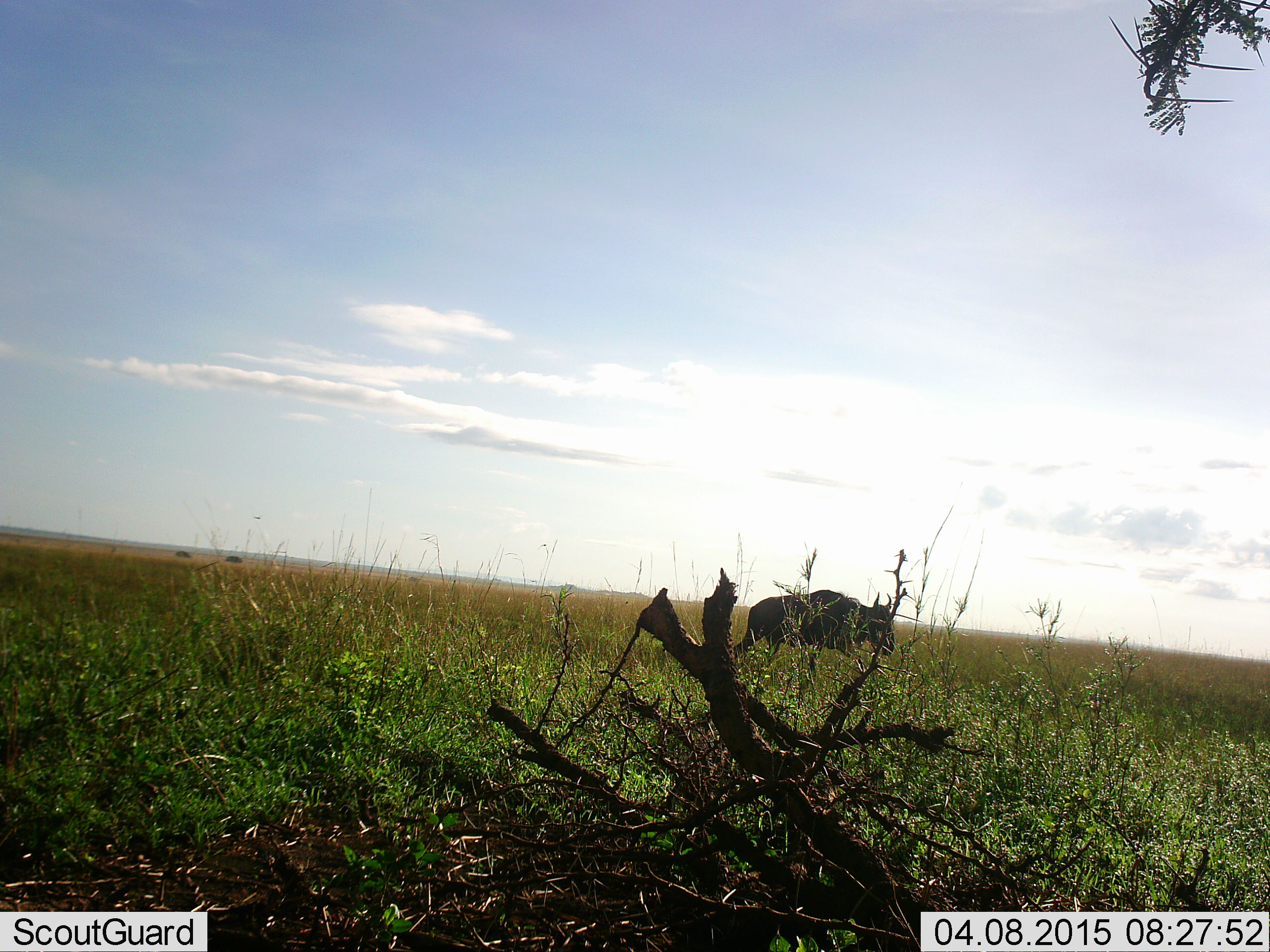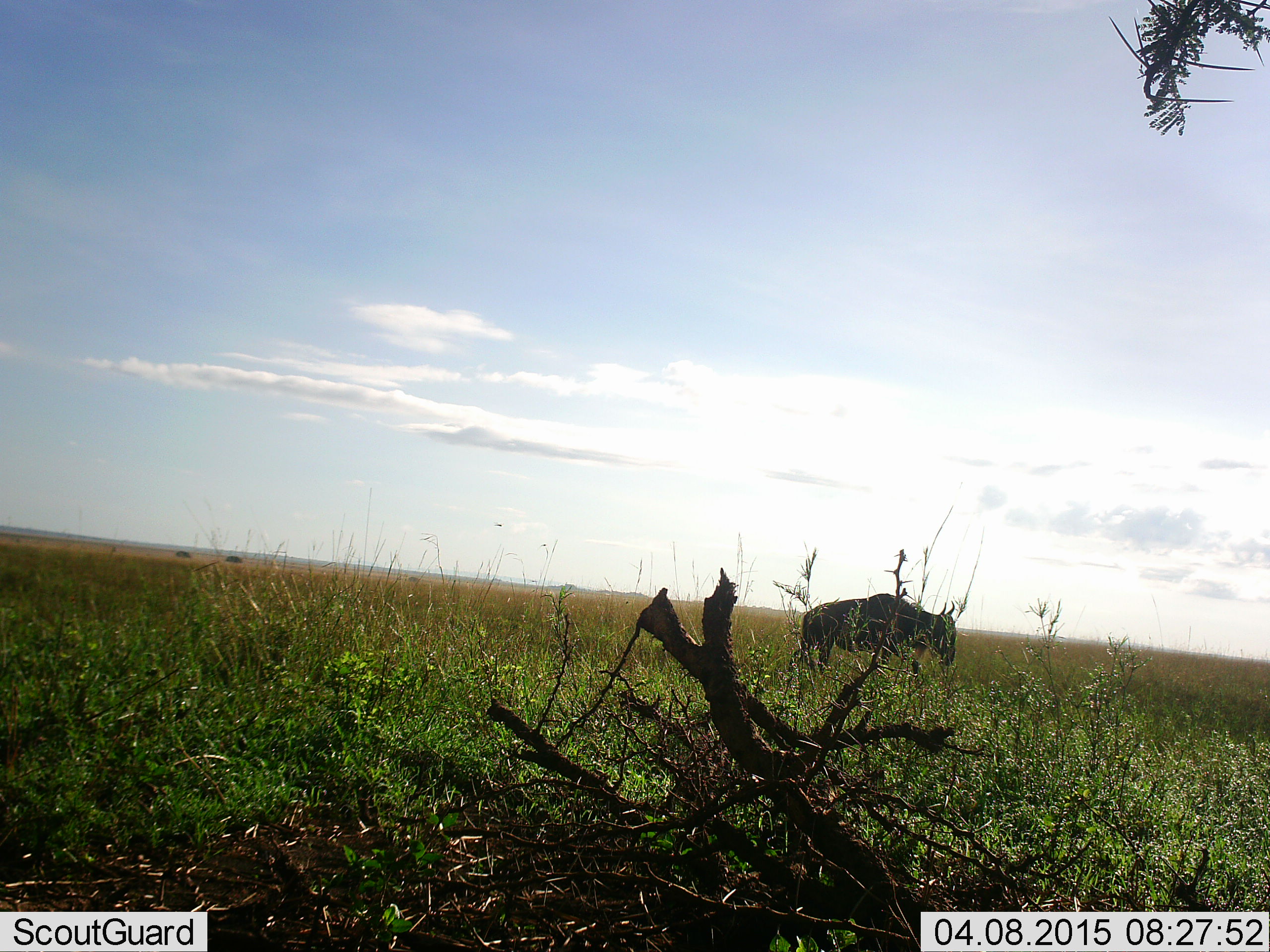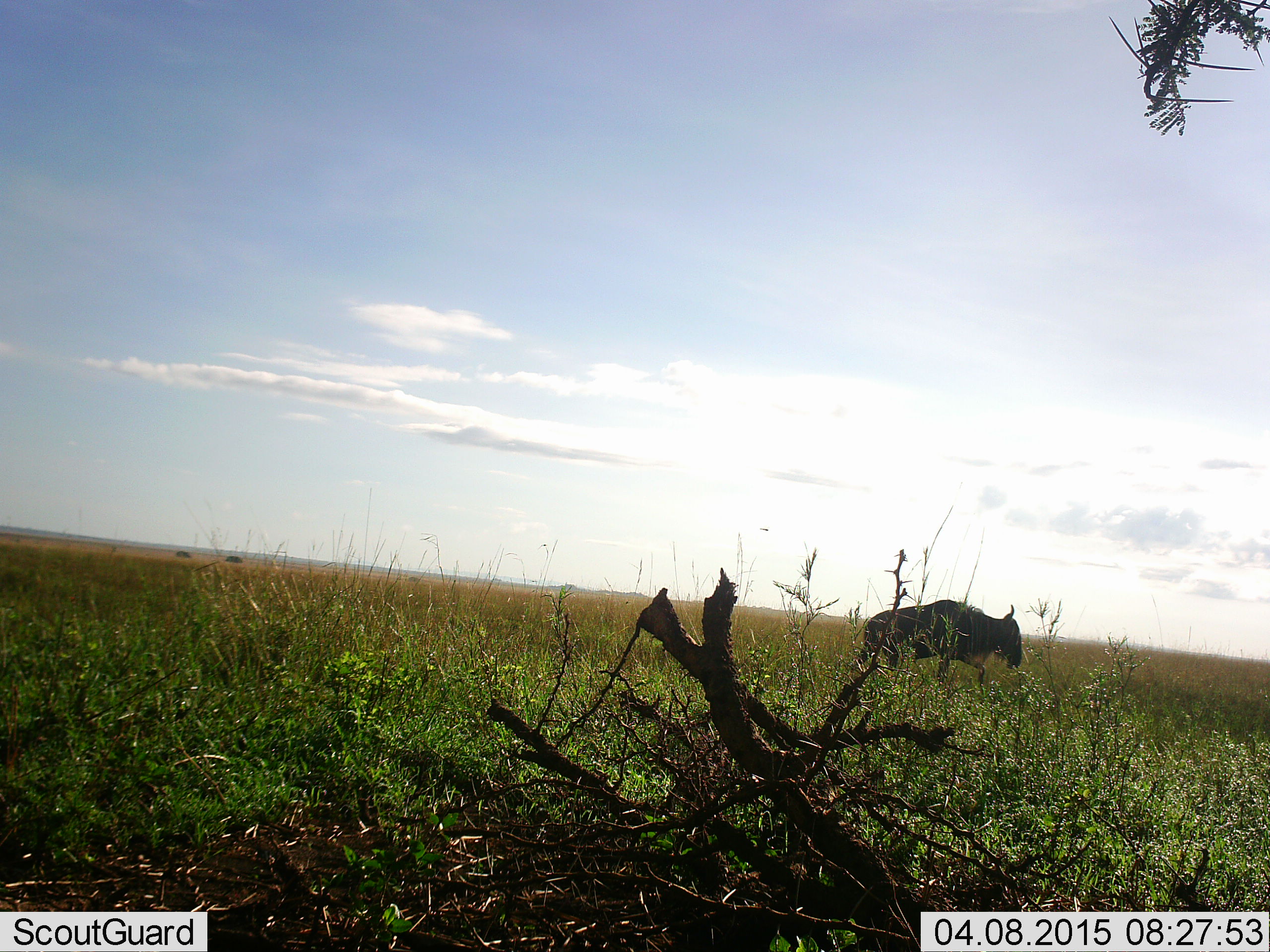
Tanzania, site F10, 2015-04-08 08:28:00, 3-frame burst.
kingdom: Animalia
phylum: Chordata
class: Mammalia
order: Artiodactyla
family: Bovidae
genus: Connochaetes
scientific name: Connochaetes taurinus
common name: blue wildebeest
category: wildebeest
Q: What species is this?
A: Wildebeest (blue wildebeest) (Connochaetes taurinus).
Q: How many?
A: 1.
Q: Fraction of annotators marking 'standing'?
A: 10%.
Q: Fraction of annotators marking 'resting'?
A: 0%.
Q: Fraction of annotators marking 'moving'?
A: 90%.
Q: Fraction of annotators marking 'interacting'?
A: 0%.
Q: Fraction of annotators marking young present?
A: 0%.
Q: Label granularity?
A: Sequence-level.